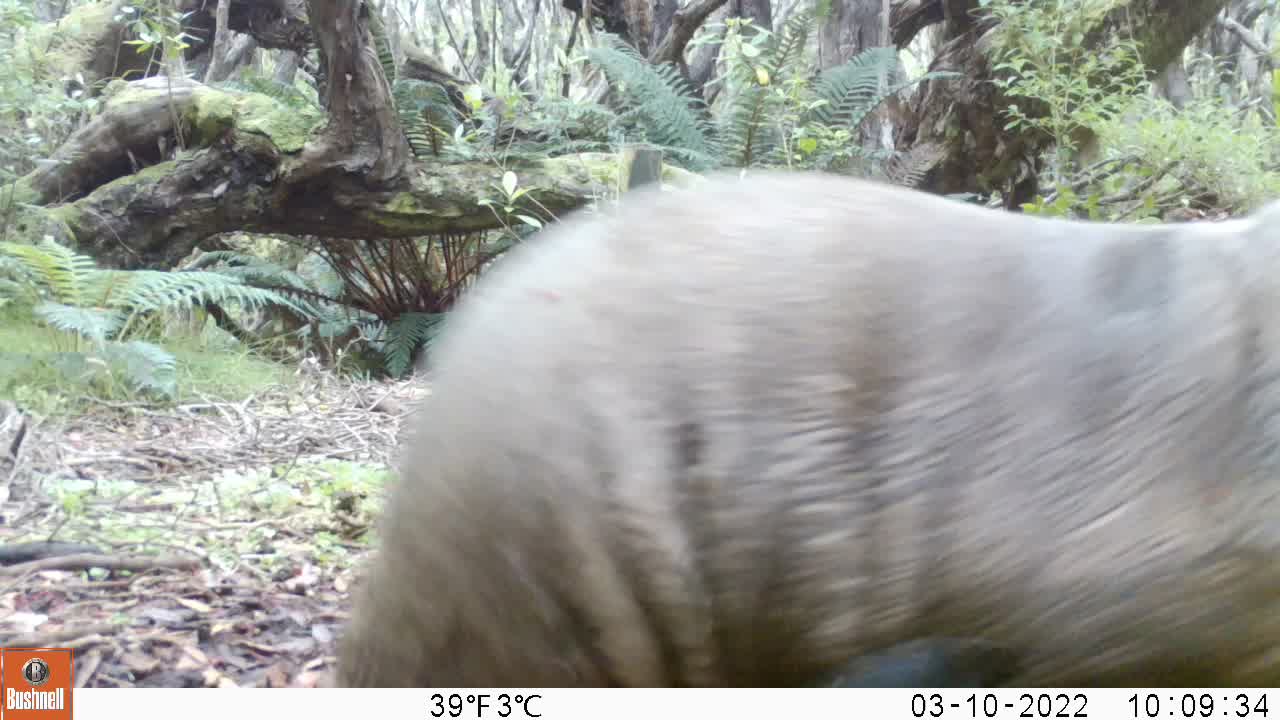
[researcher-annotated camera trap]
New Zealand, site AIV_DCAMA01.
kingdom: Animalia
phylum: Chordata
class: Mammalia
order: Carnivora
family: Otariidae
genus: Phocarctos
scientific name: Phocarctos hookeri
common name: new zealand sea lion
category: sealion